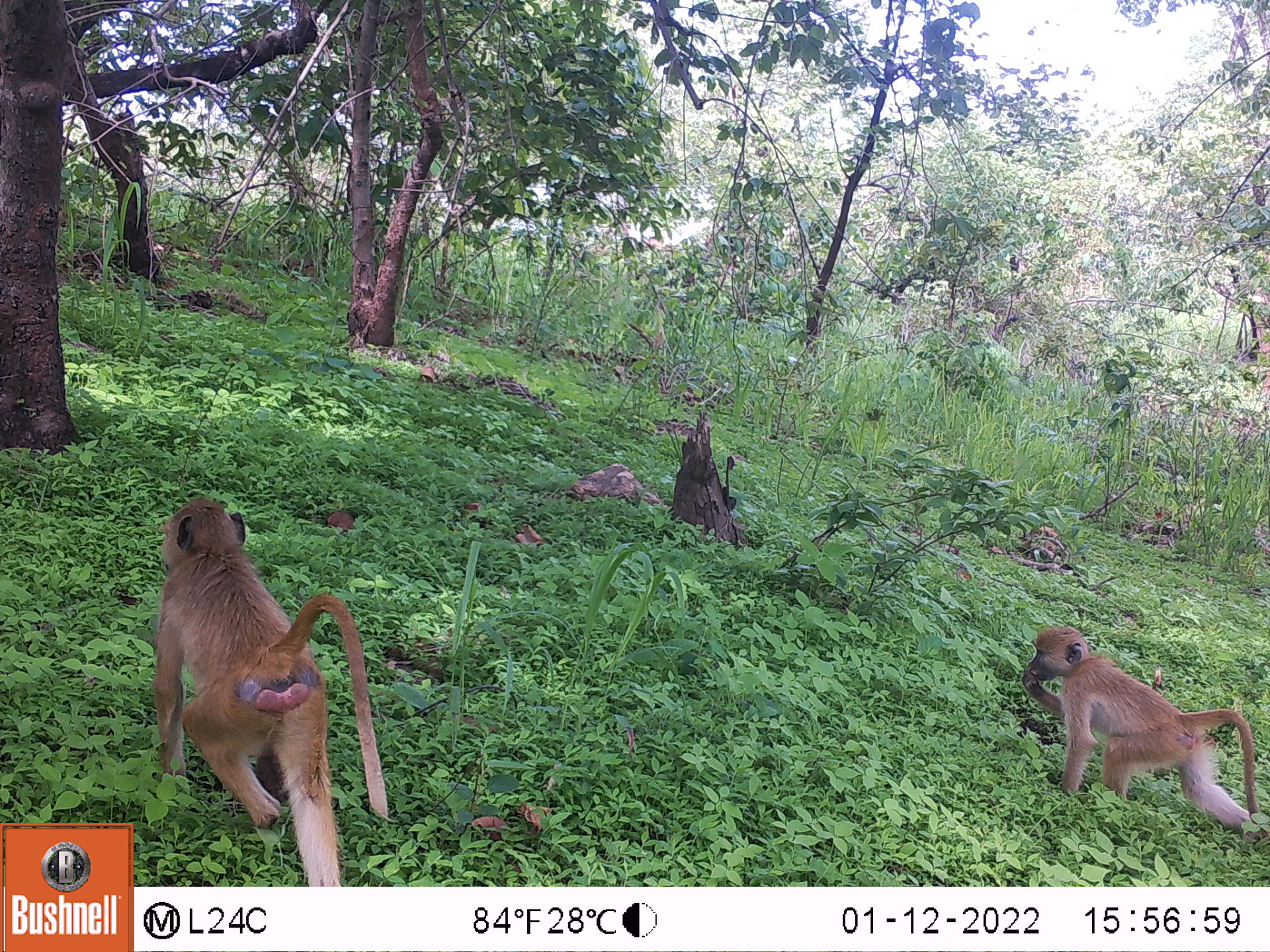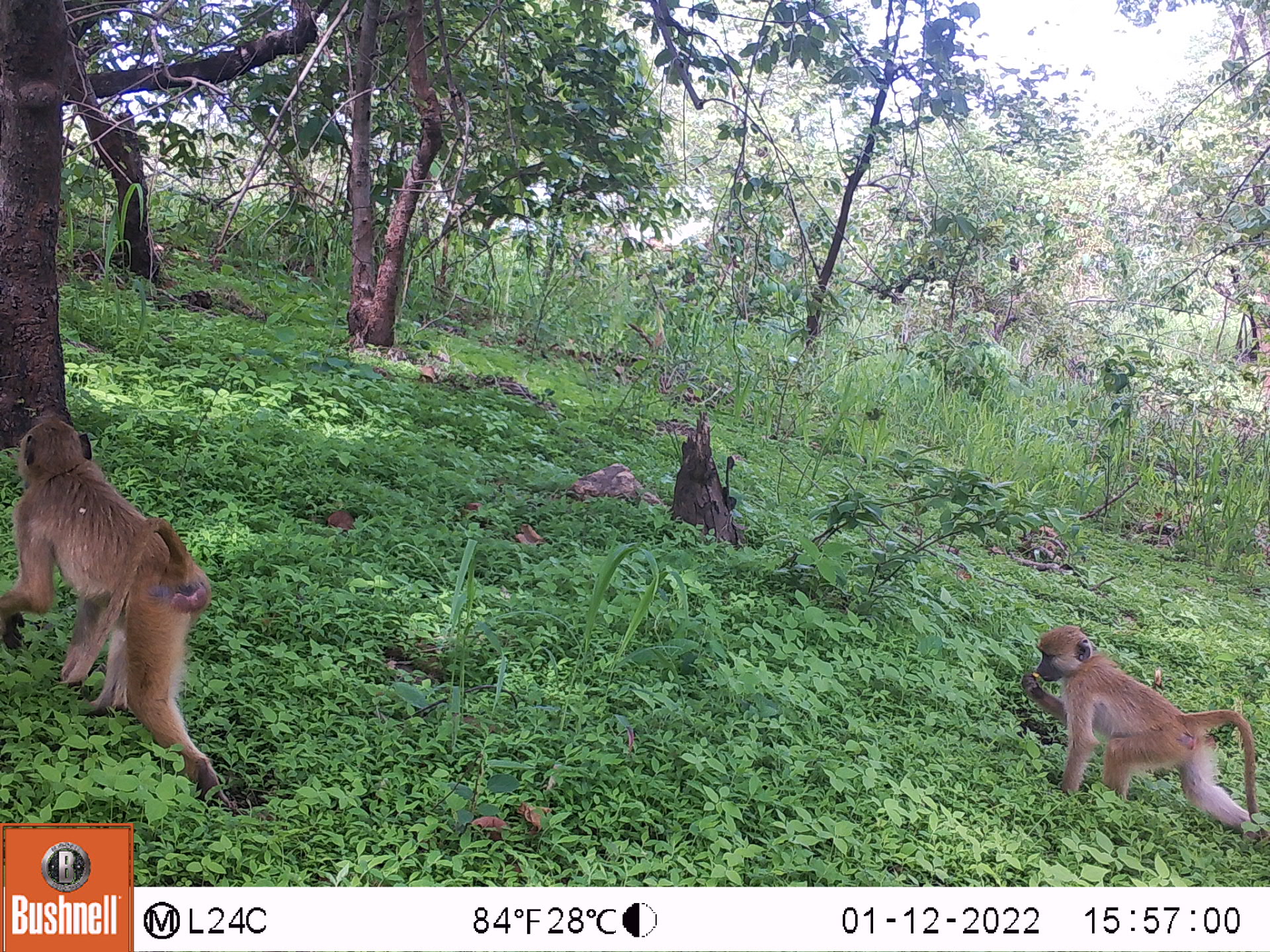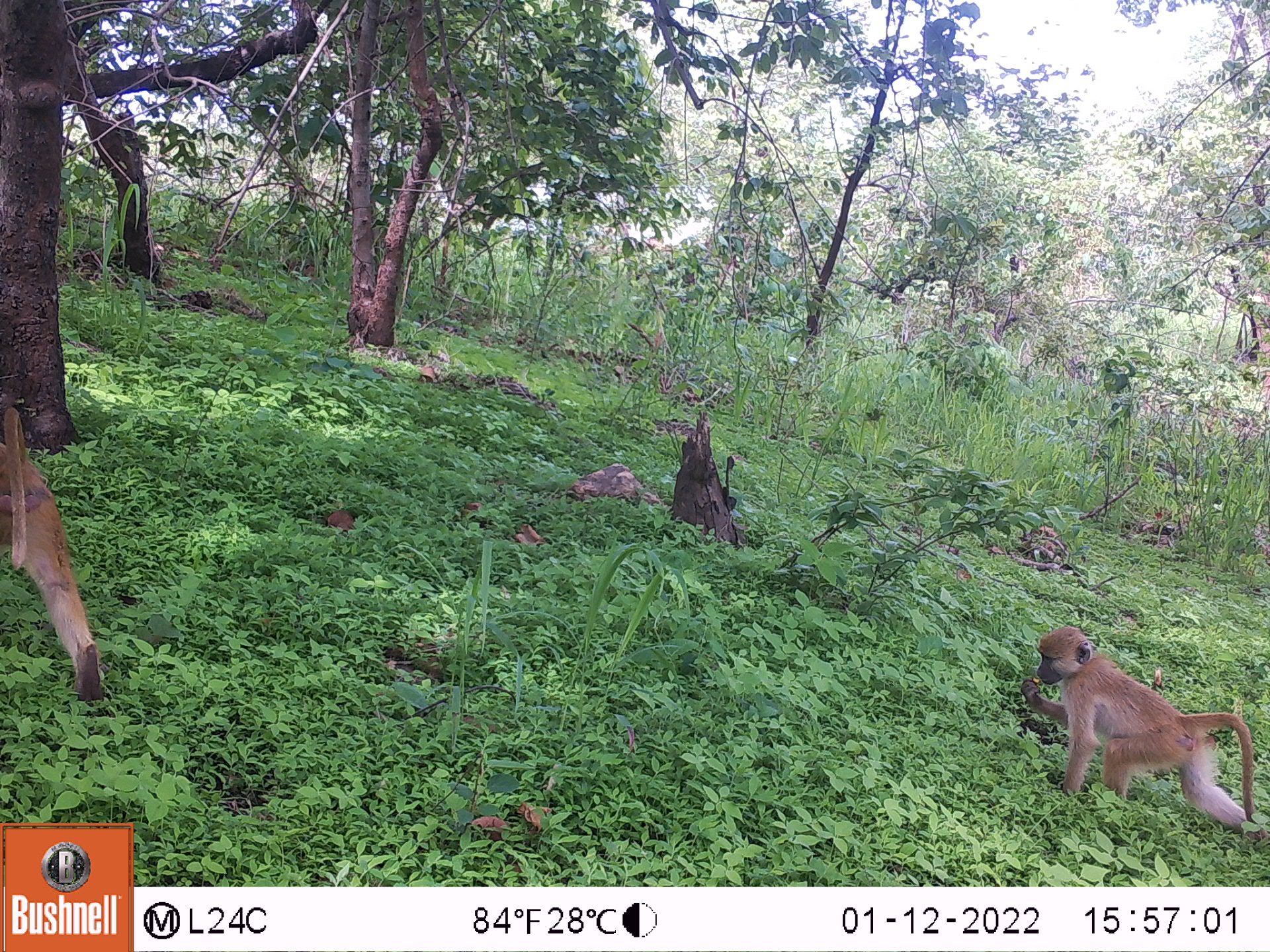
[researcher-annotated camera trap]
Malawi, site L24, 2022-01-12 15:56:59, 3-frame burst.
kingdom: Animalia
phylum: Chordata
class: Mammalia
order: Primates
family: Cercopithecidae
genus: Papio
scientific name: Papio cynocephalus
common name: yellow baboon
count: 2